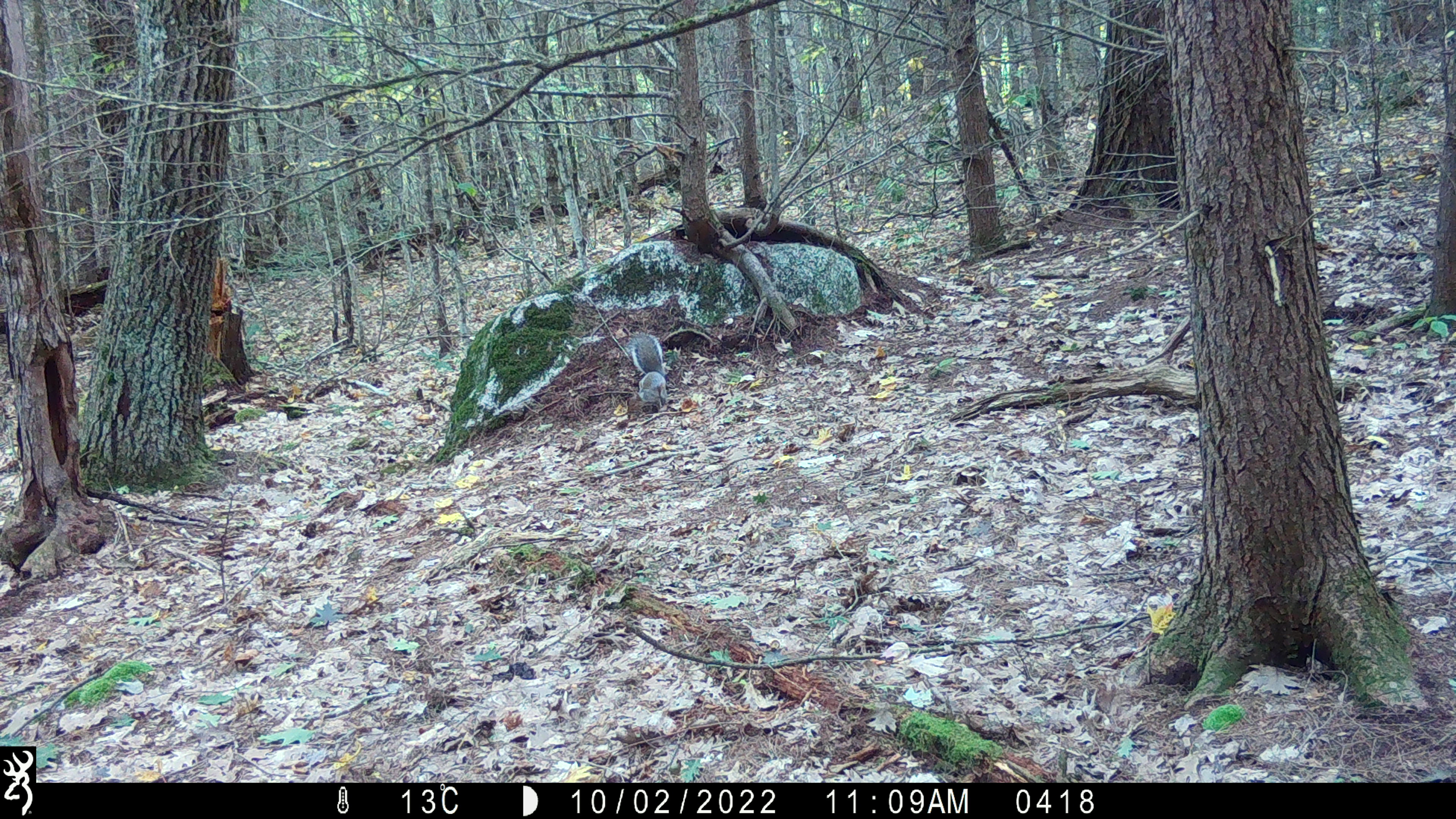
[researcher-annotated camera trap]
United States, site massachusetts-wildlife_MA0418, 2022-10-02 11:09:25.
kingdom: Animalia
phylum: Chordata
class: Mammalia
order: Rodentia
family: Sciuridae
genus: Sciurus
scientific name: Sciurus carolinensis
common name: gray squirrel